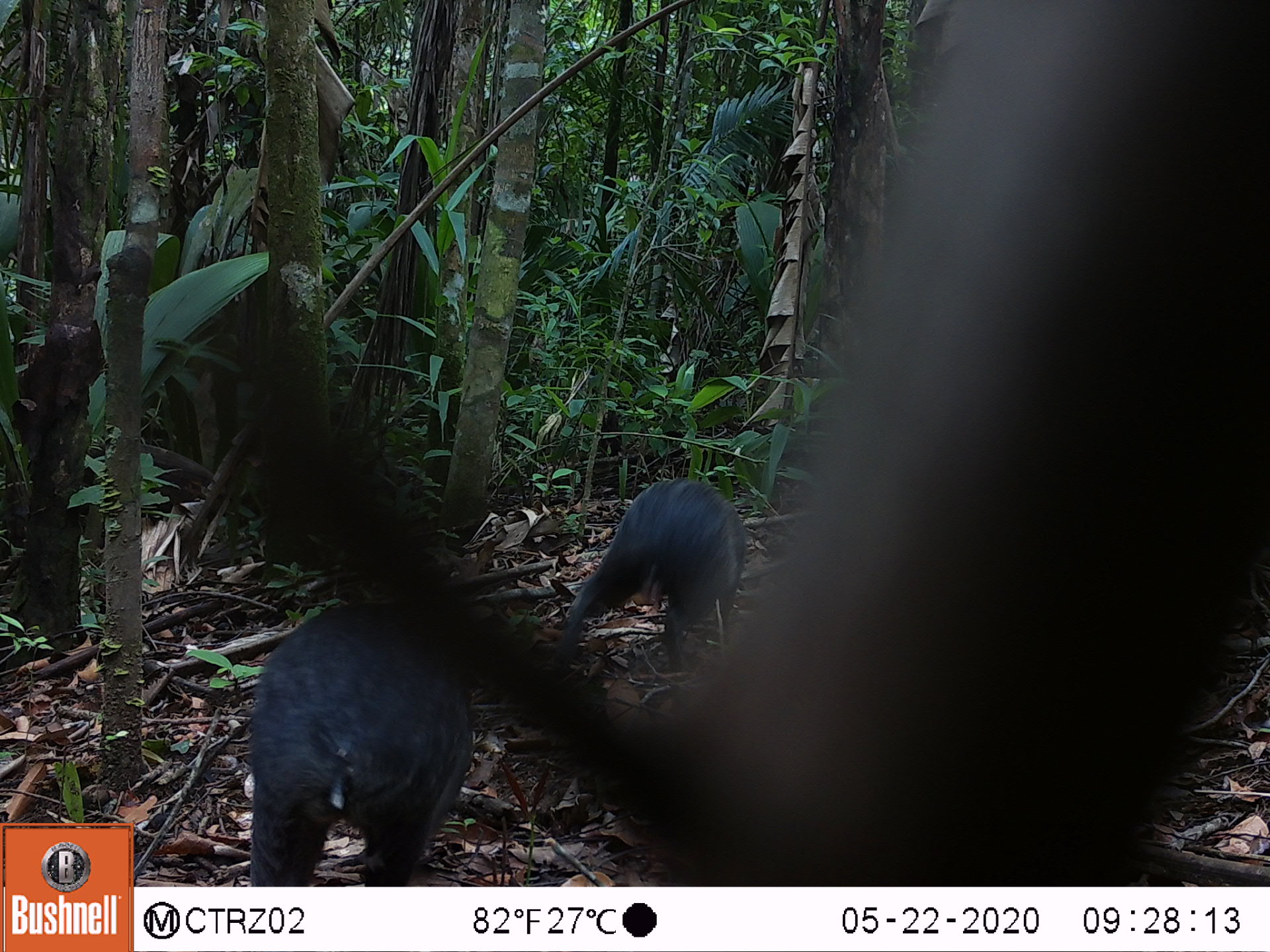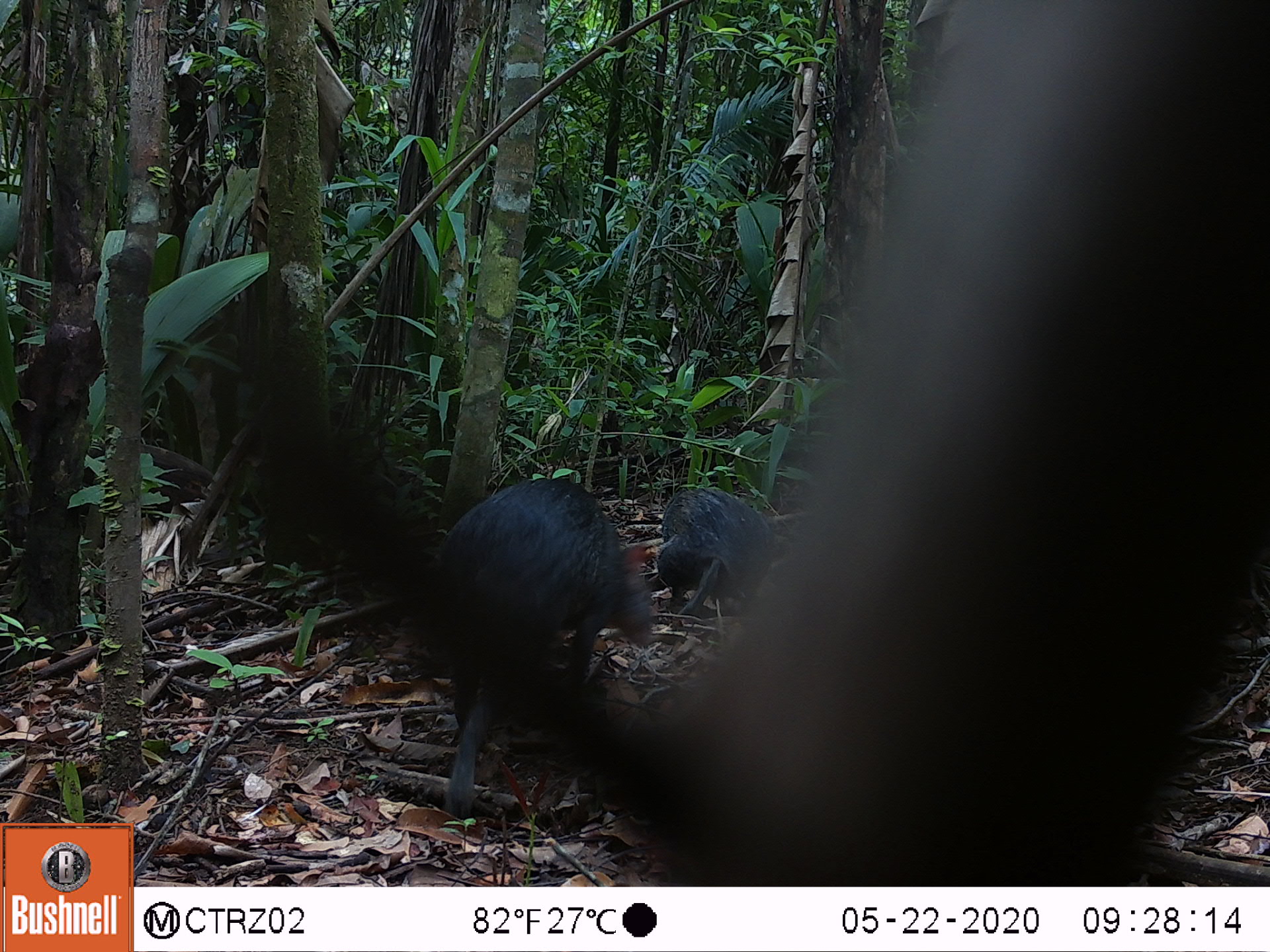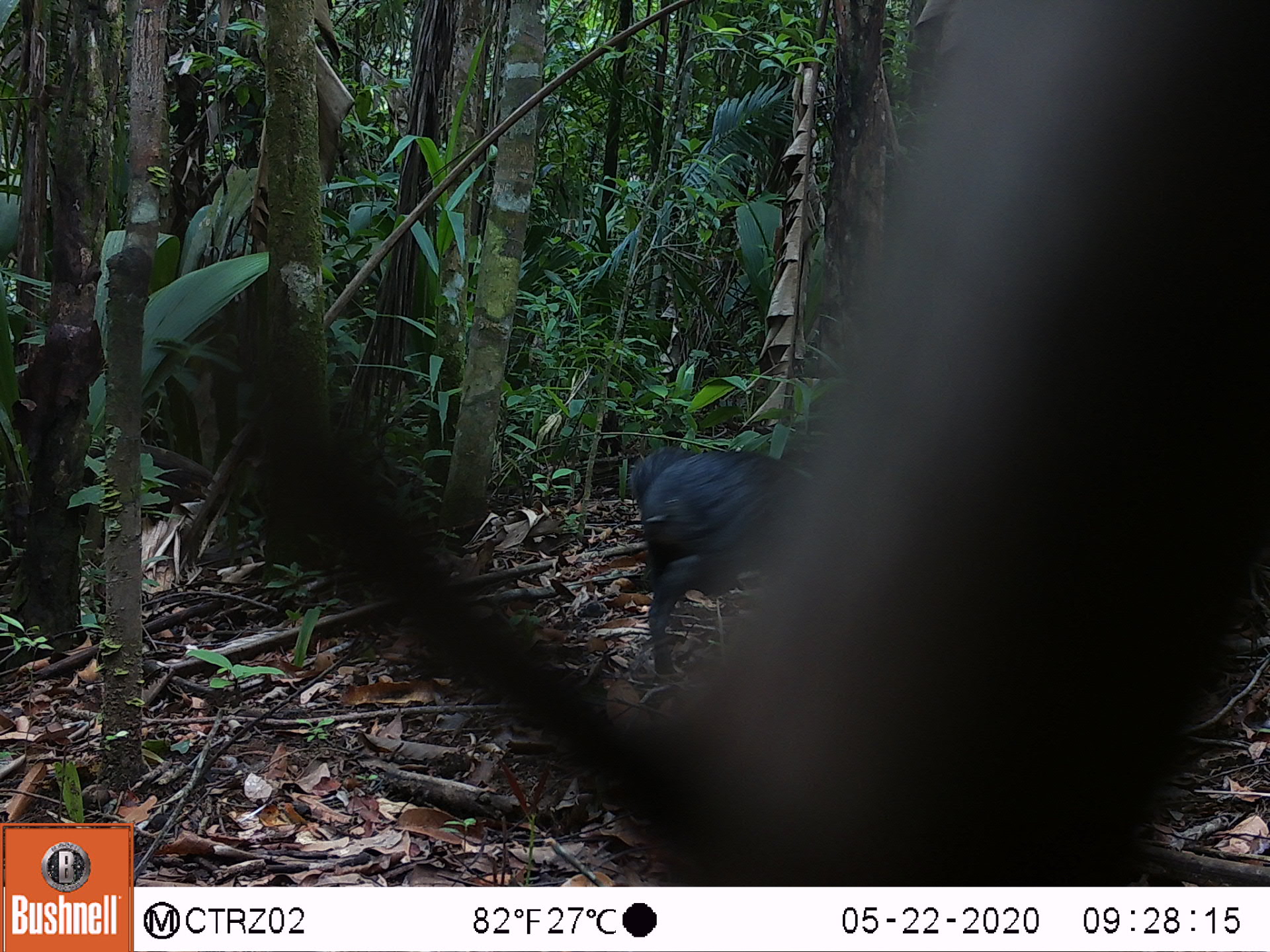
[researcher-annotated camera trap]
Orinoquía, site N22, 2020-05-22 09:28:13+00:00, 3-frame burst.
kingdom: Animalia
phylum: Chordata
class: Mammalia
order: Rodentia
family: Dasyproctidae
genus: Dasyprocta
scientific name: Dasyprocta fuliginosa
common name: black agouti